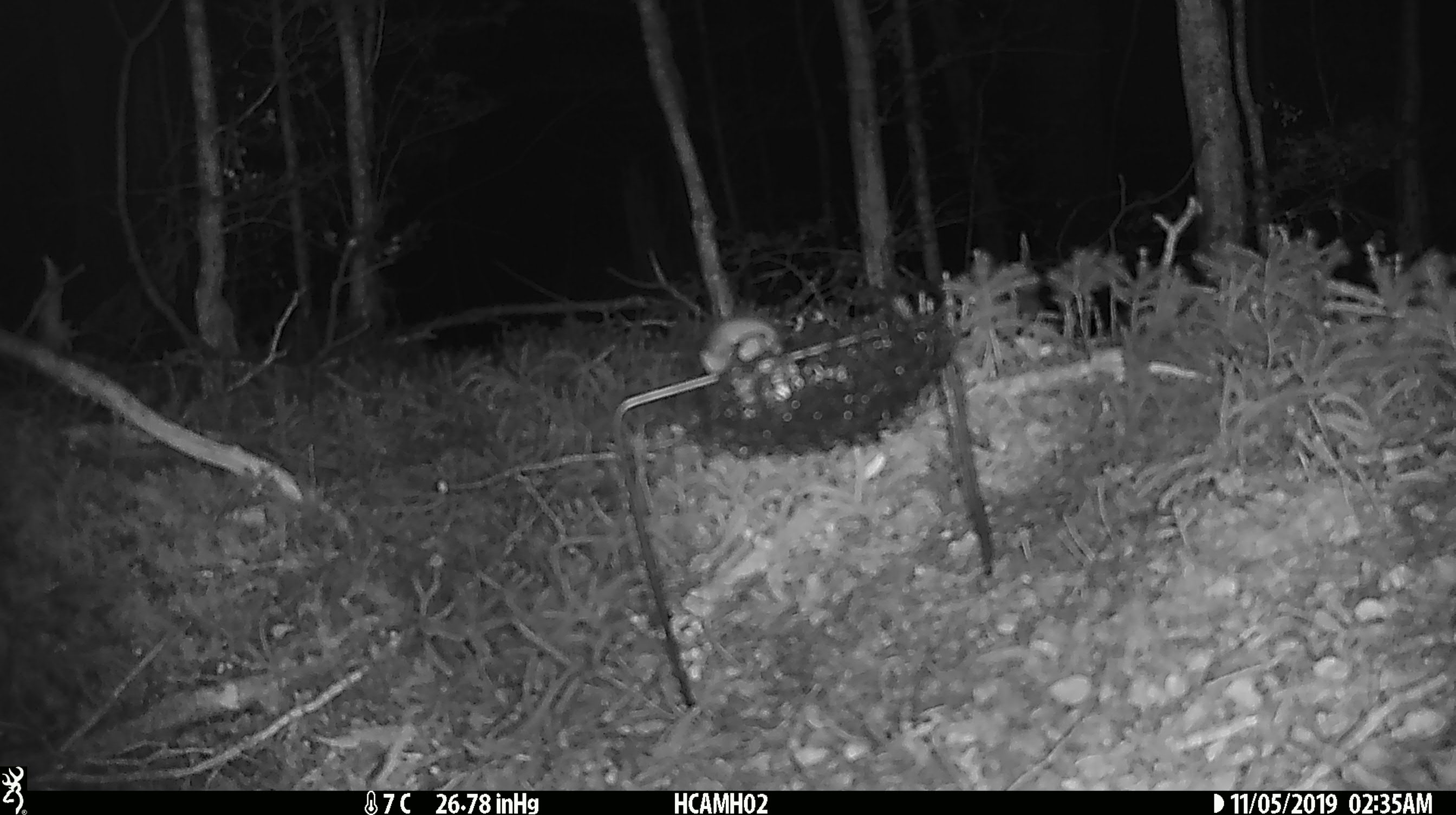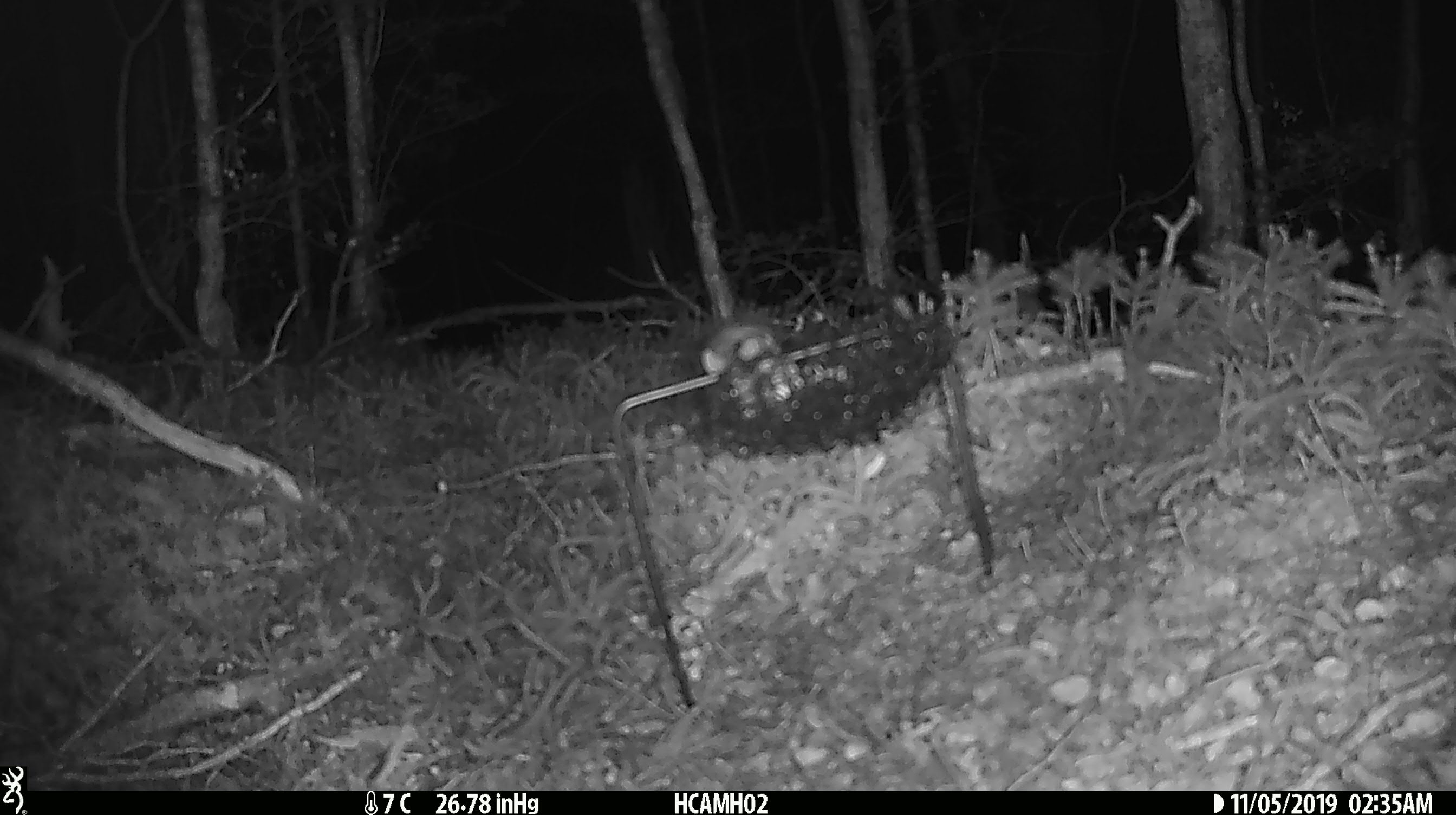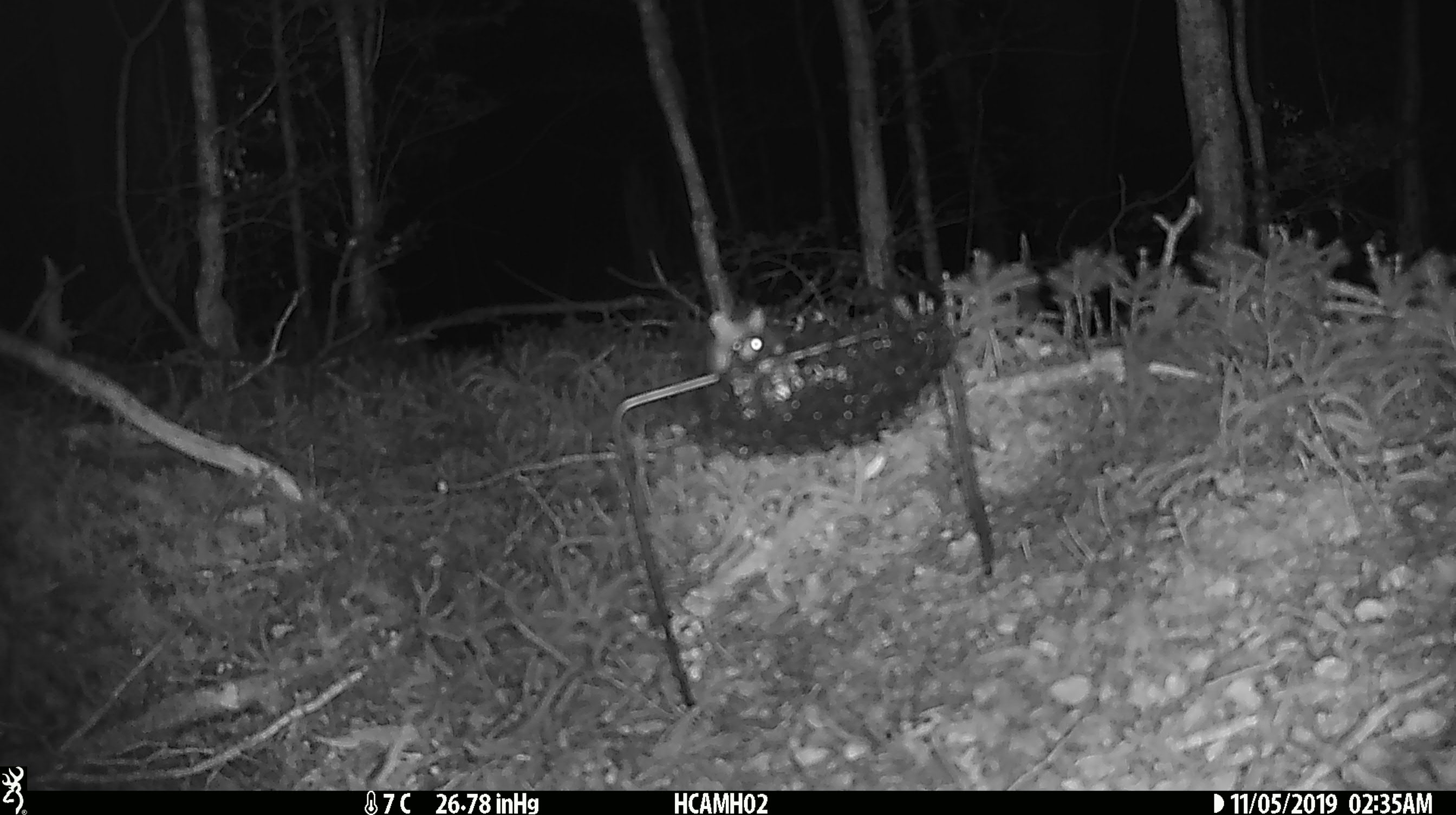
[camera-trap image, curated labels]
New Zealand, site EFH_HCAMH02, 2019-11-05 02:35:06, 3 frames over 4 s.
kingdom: Animalia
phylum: Chordata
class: Mammalia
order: Rodentia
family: Muridae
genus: Mus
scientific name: Mus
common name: mouse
Mouse (Mus).